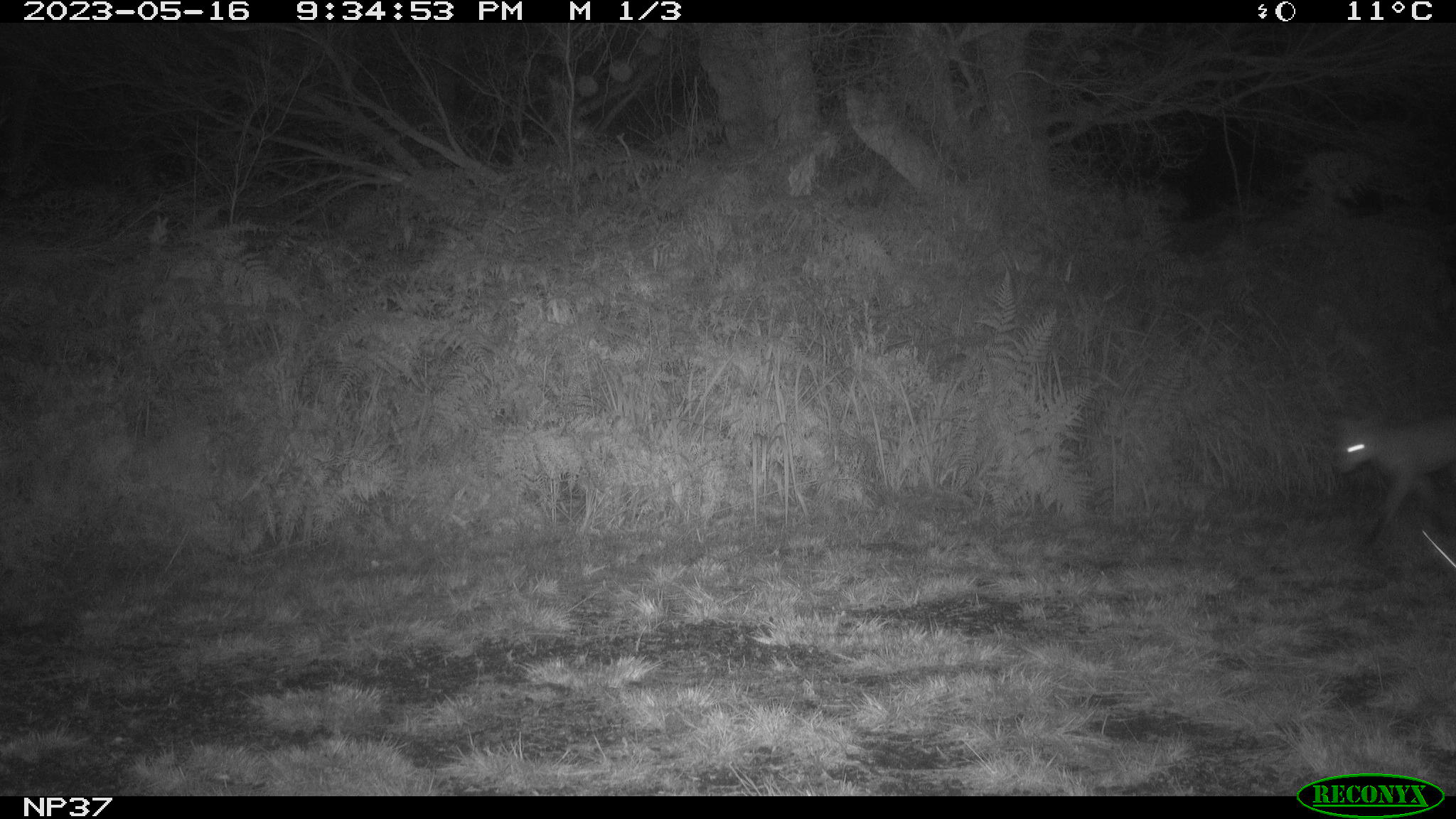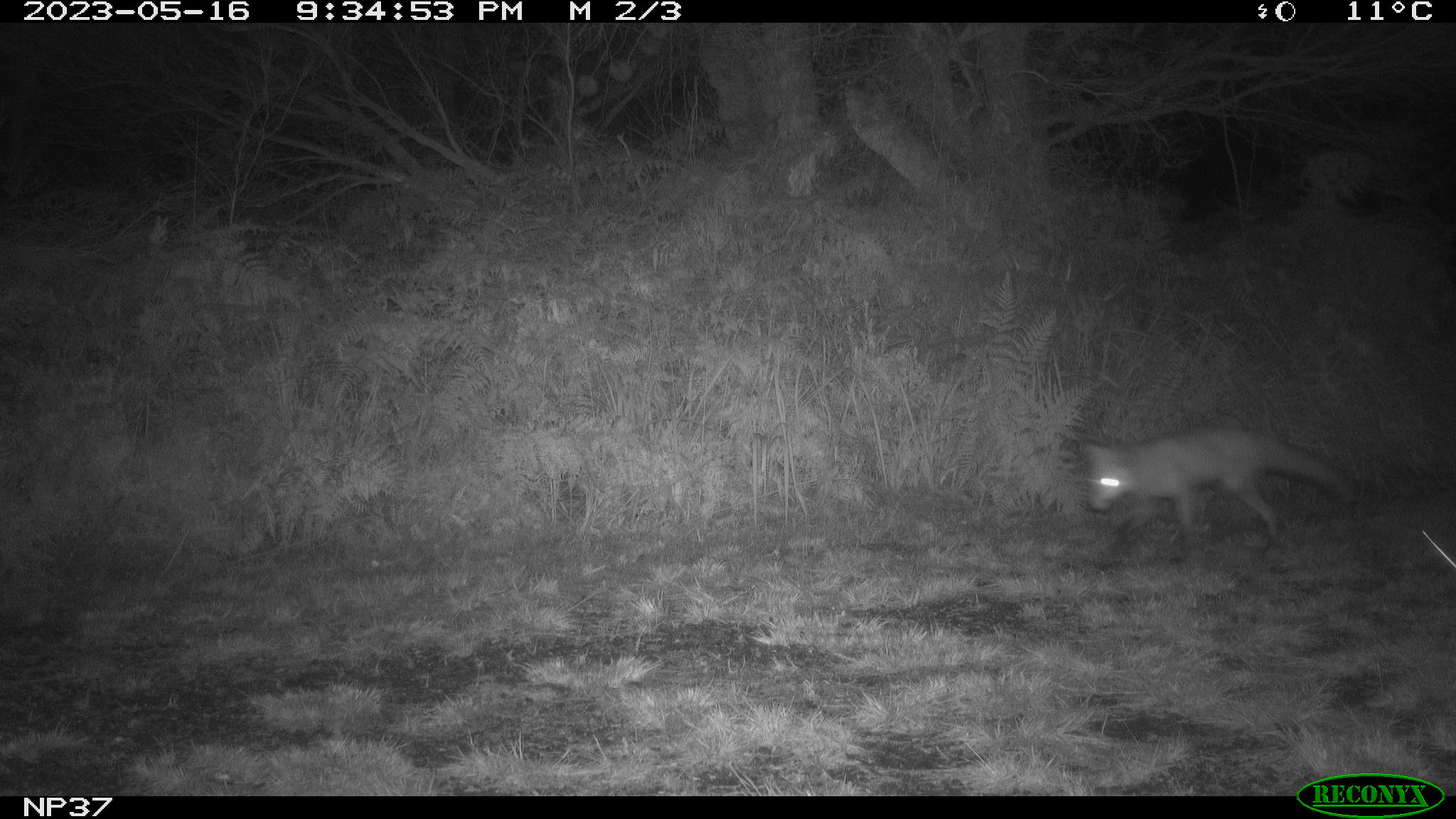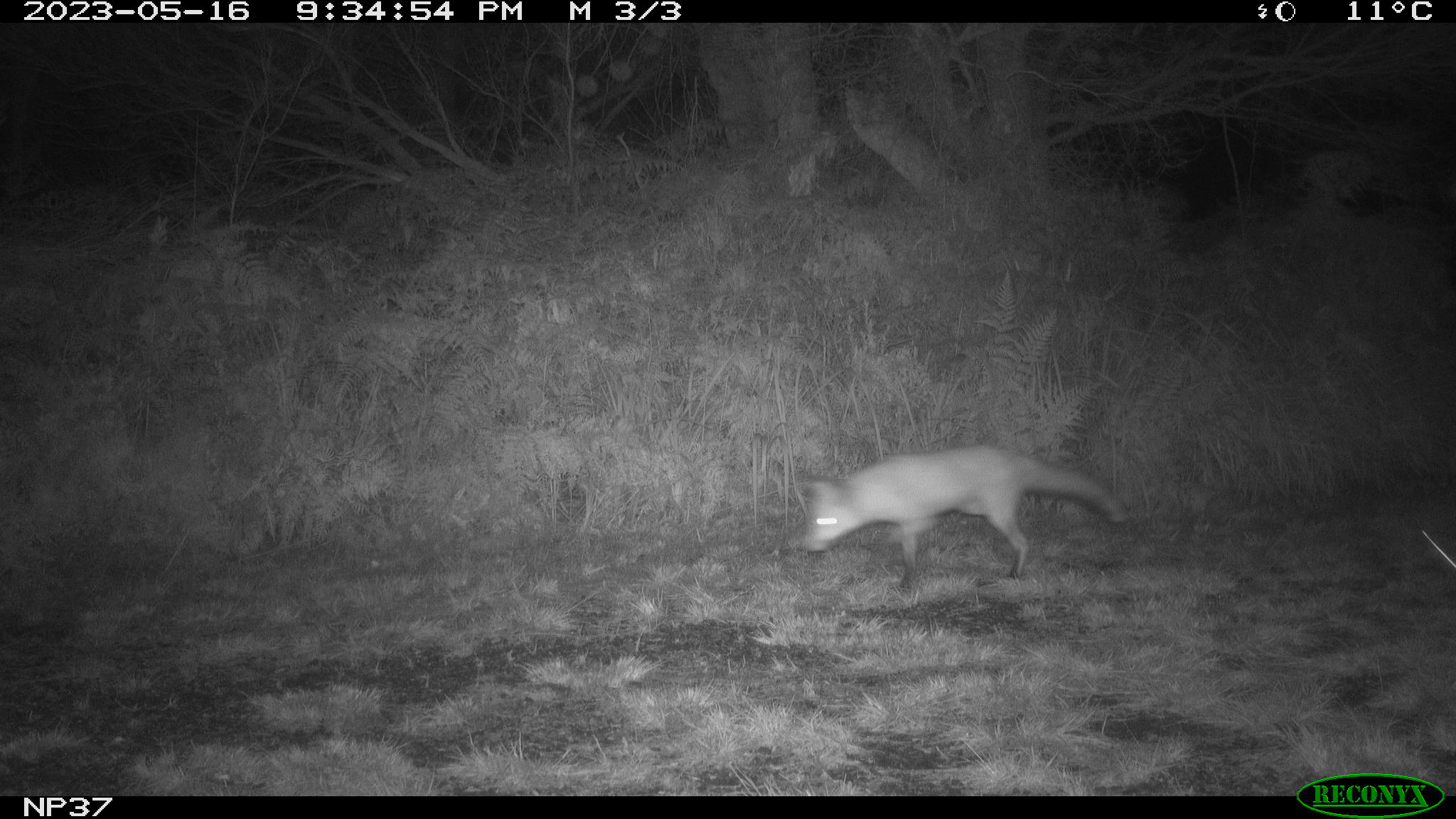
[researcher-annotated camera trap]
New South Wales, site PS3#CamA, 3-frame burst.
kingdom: Animalia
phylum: Chordata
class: Mammalia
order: Carnivora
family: Canidae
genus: Vulpes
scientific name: Vulpes vulpes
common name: red fox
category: fox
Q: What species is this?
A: Fox (red fox) (Vulpes vulpes).